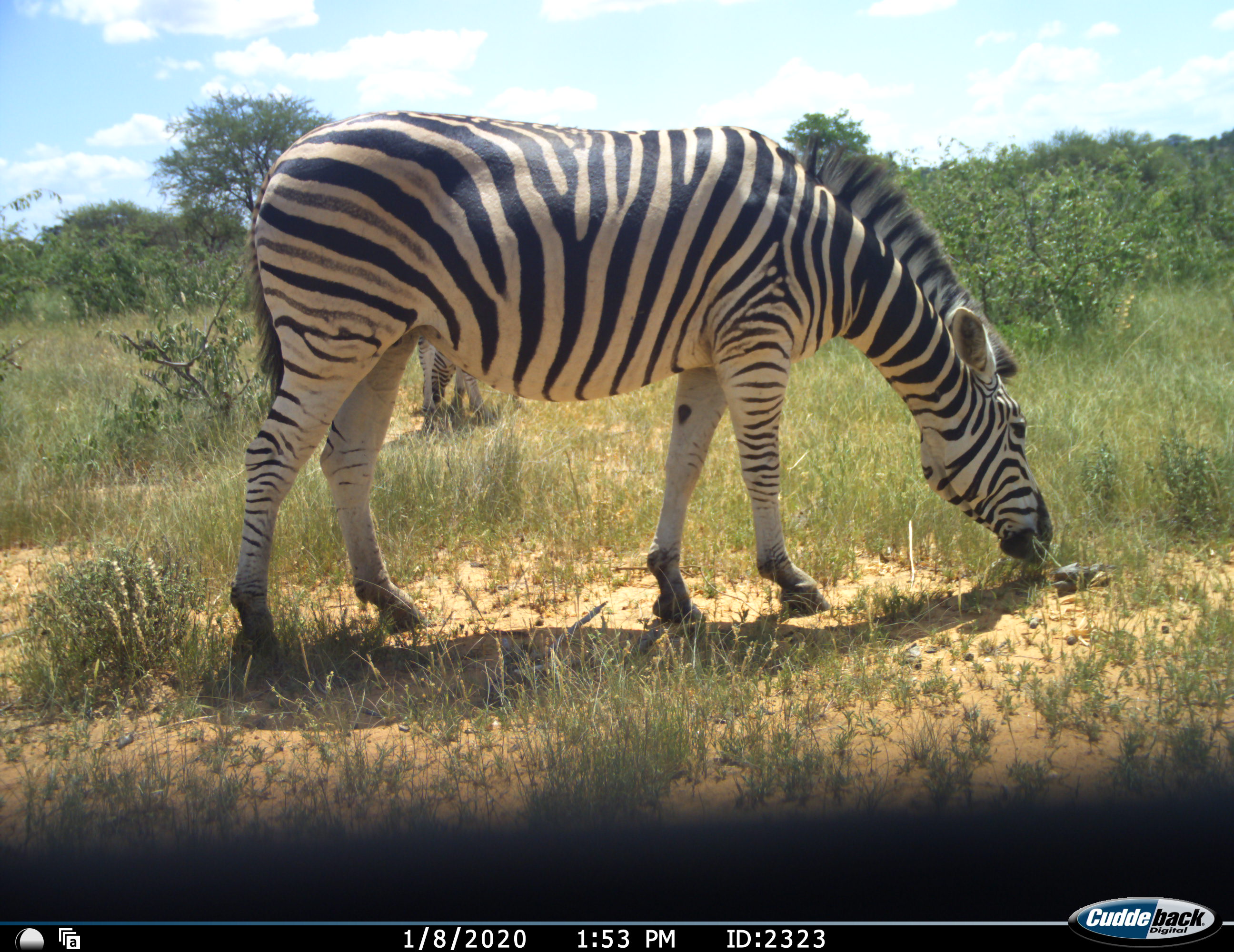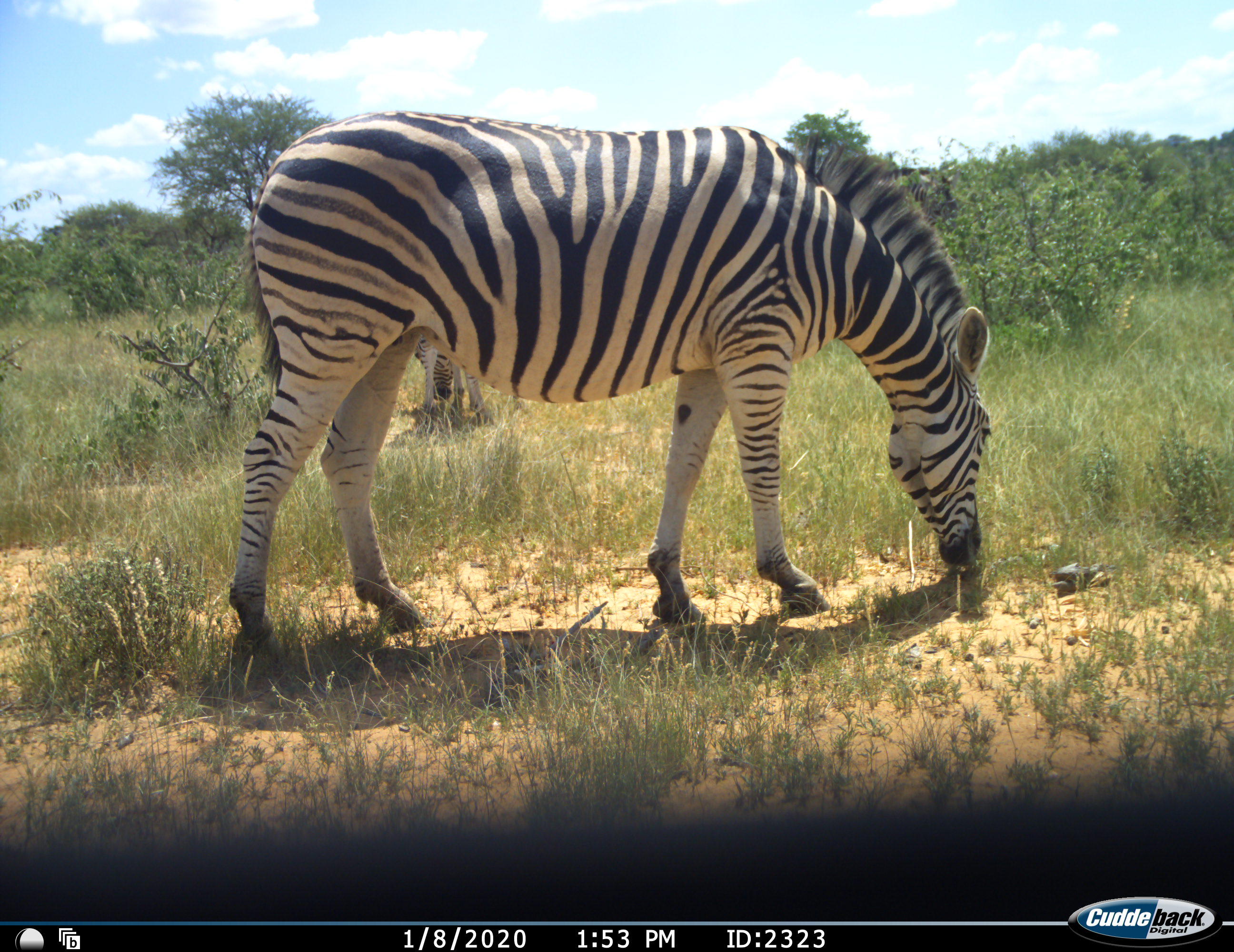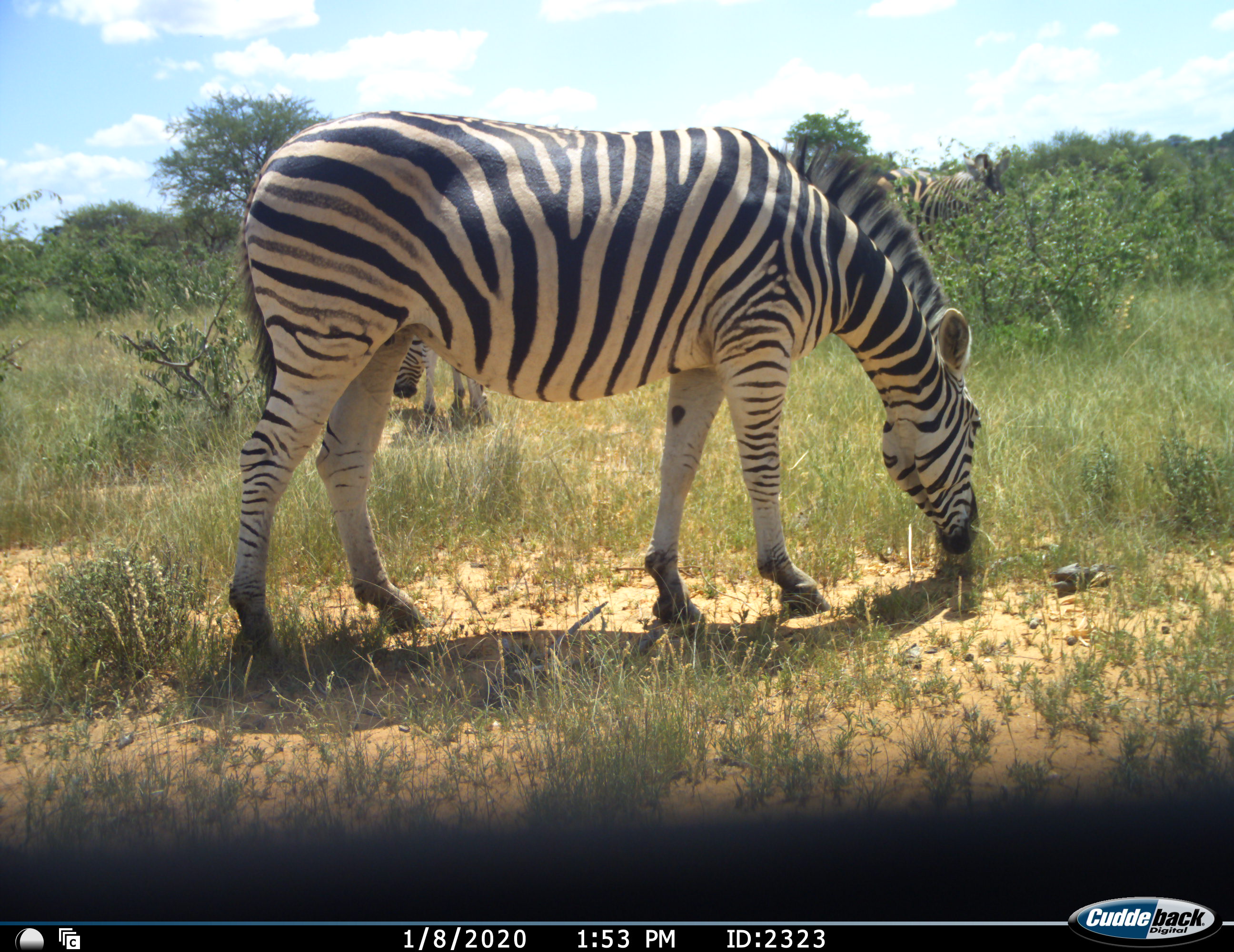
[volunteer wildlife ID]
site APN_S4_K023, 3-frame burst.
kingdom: Animalia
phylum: Chordata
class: Mammalia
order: Perissodactyla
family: Equidae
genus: Equus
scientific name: Equus quagga burchellii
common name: burchell's zebra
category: zebraburchells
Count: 2.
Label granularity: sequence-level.